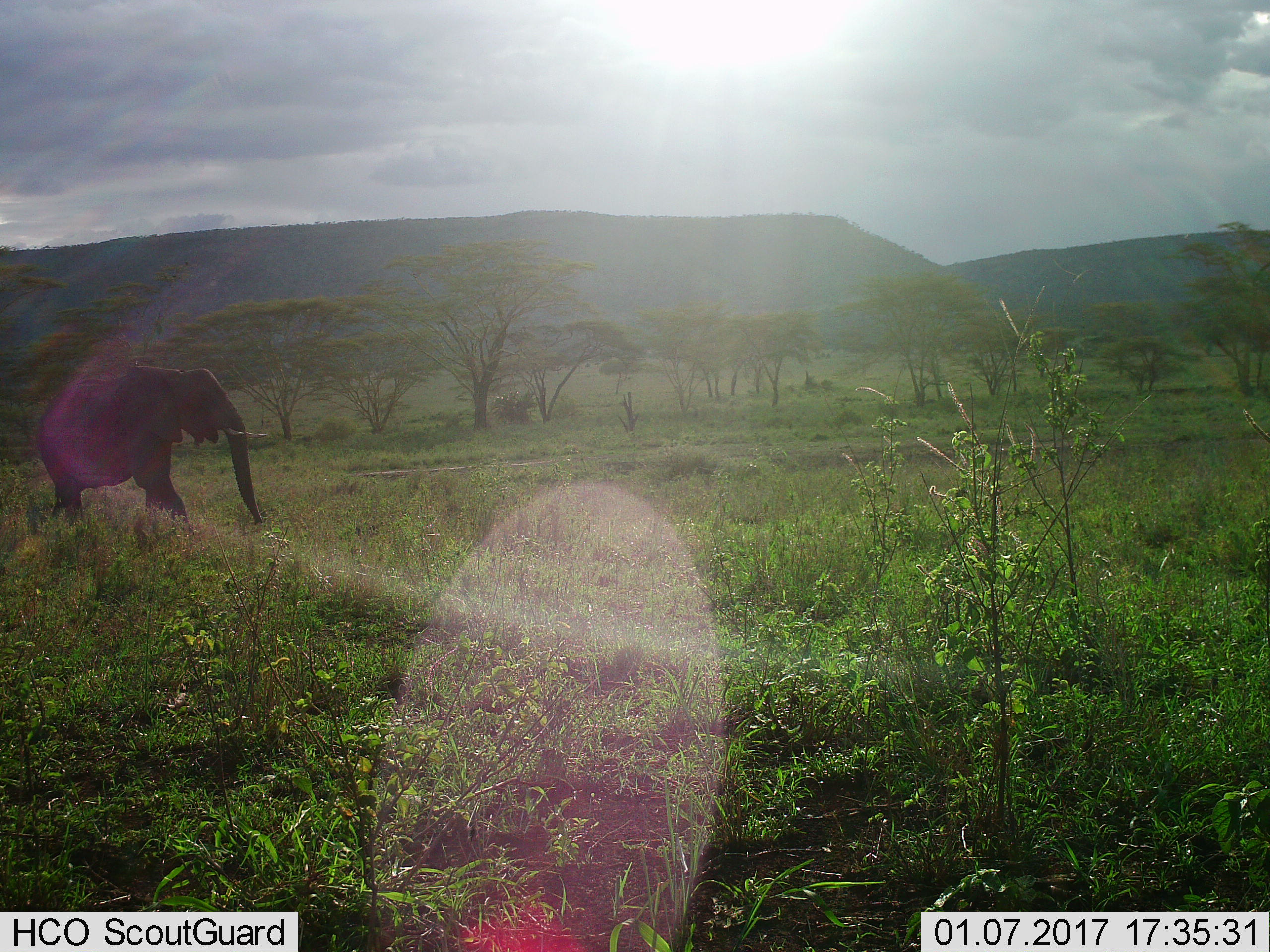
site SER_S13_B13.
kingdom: Animalia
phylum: Chordata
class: Mammalia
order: Proboscidea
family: Elephantidae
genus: Loxodonta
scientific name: Loxodonta africana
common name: african bush elephant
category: elephant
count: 1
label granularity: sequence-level